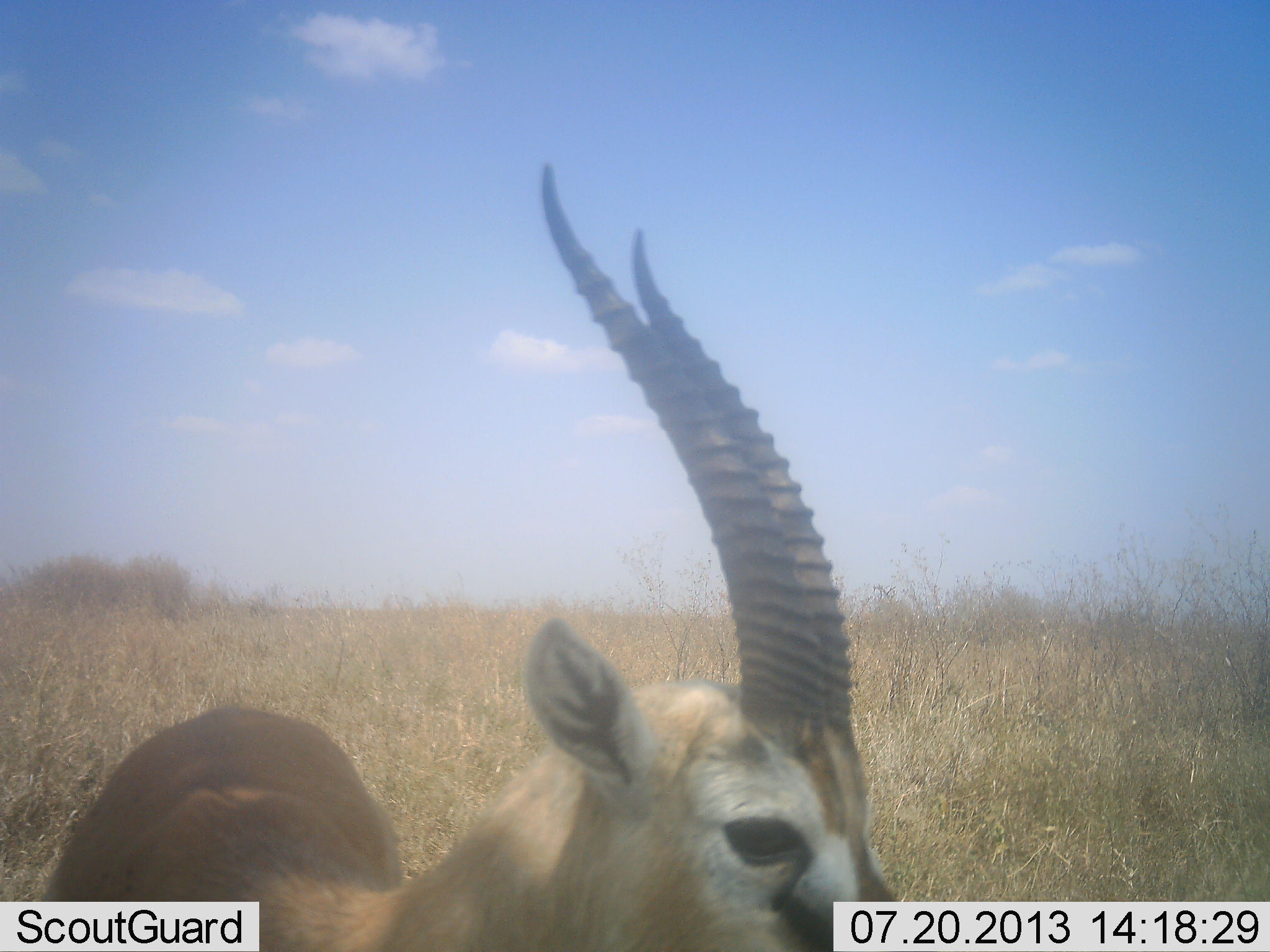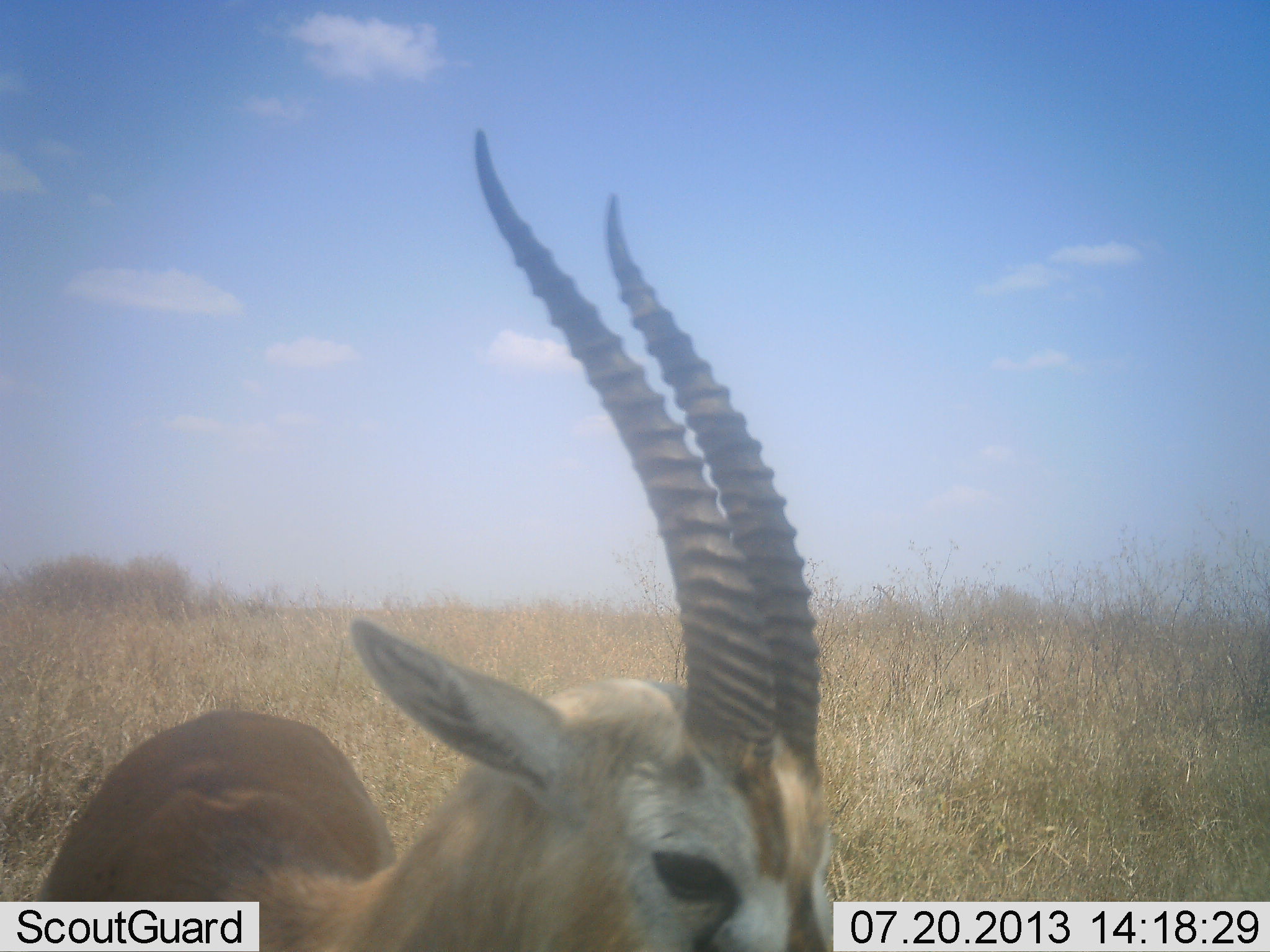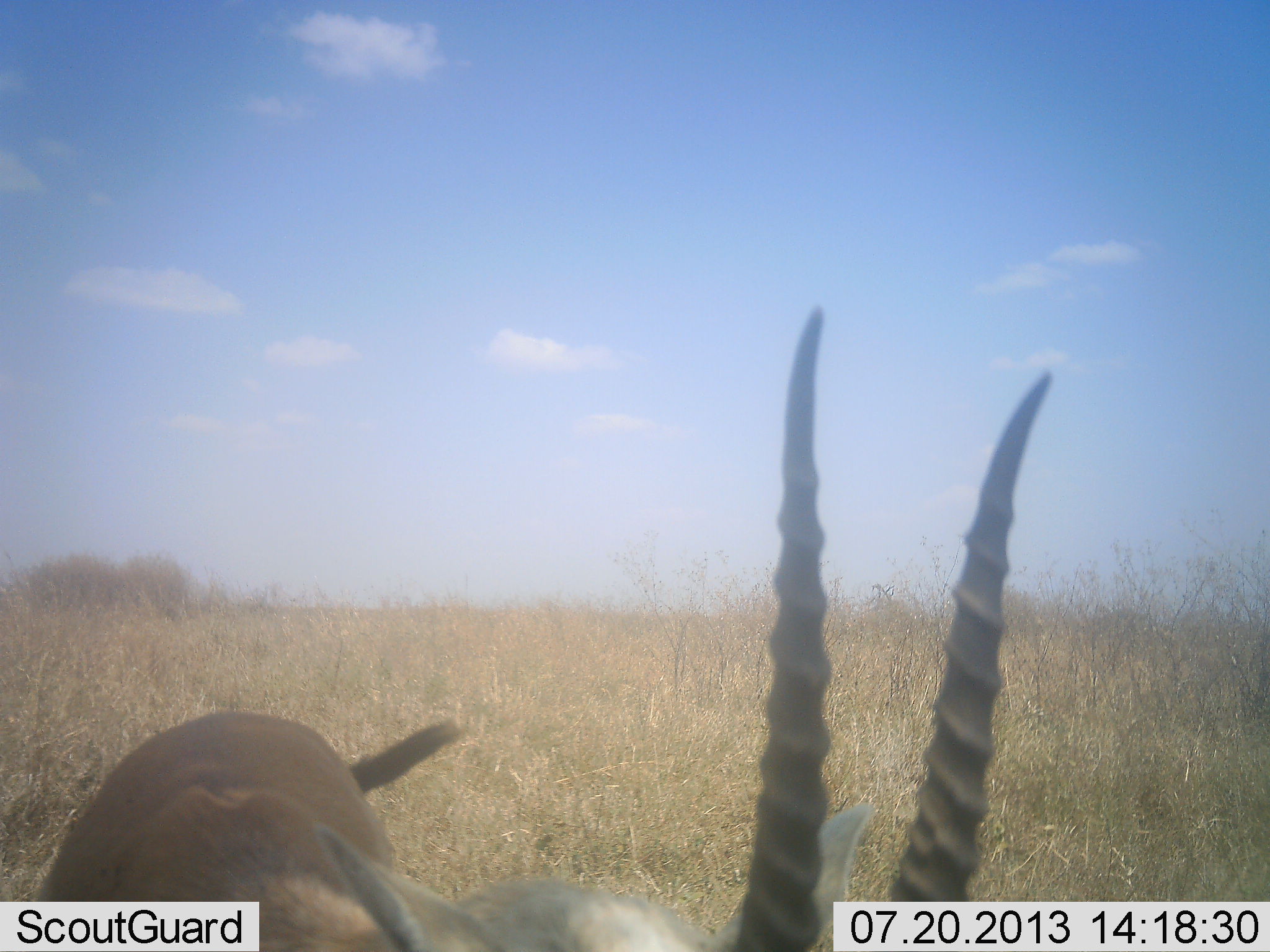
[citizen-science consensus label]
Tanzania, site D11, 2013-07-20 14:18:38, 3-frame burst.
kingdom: Animalia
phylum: Chordata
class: Mammalia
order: Artiodactyla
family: Bovidae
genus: Eudorcas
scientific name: Eudorcas thomsonii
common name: thomson's gazelle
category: gazellethomsons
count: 1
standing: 92%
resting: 0%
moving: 8%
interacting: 0%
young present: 0%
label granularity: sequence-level